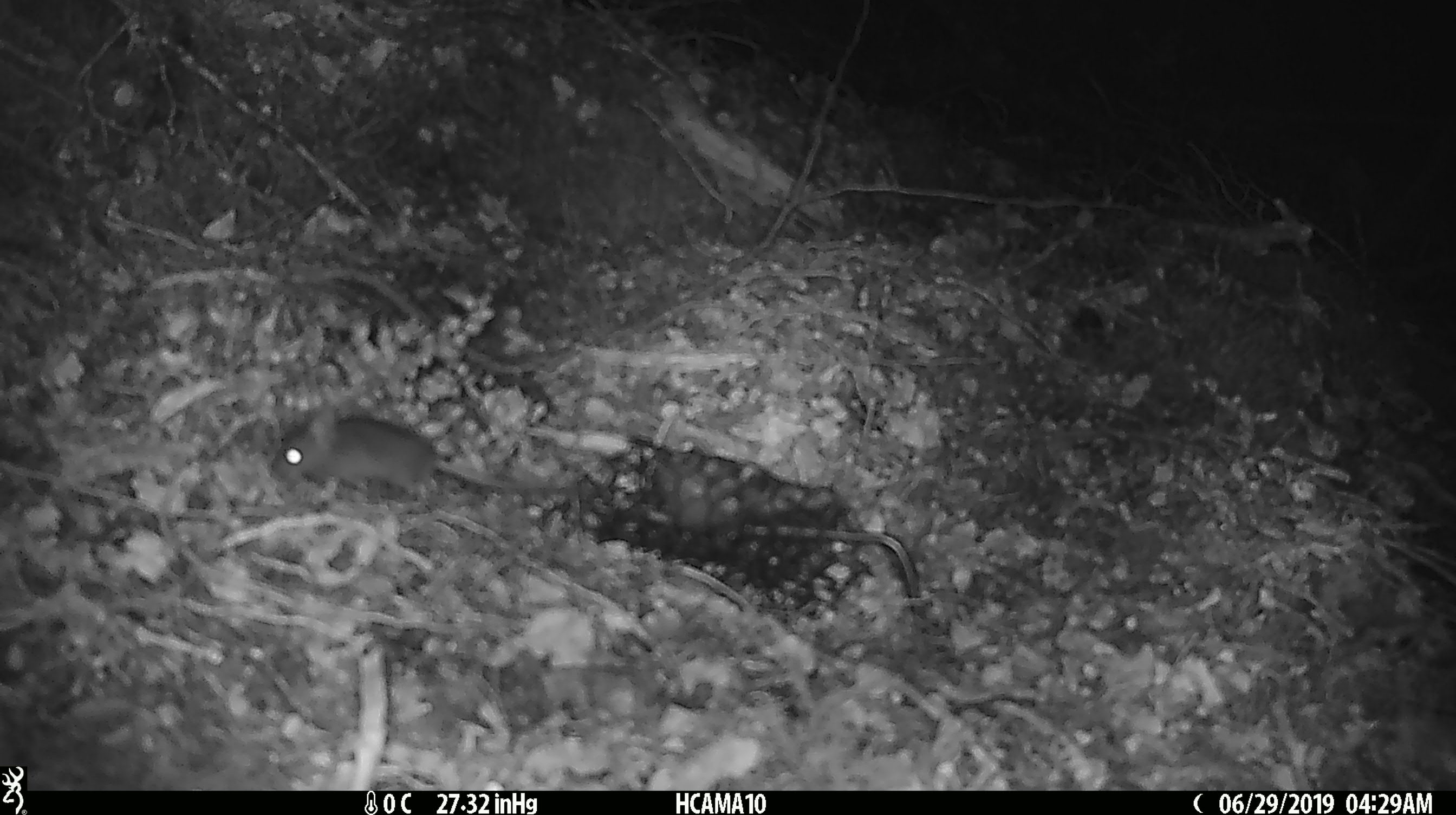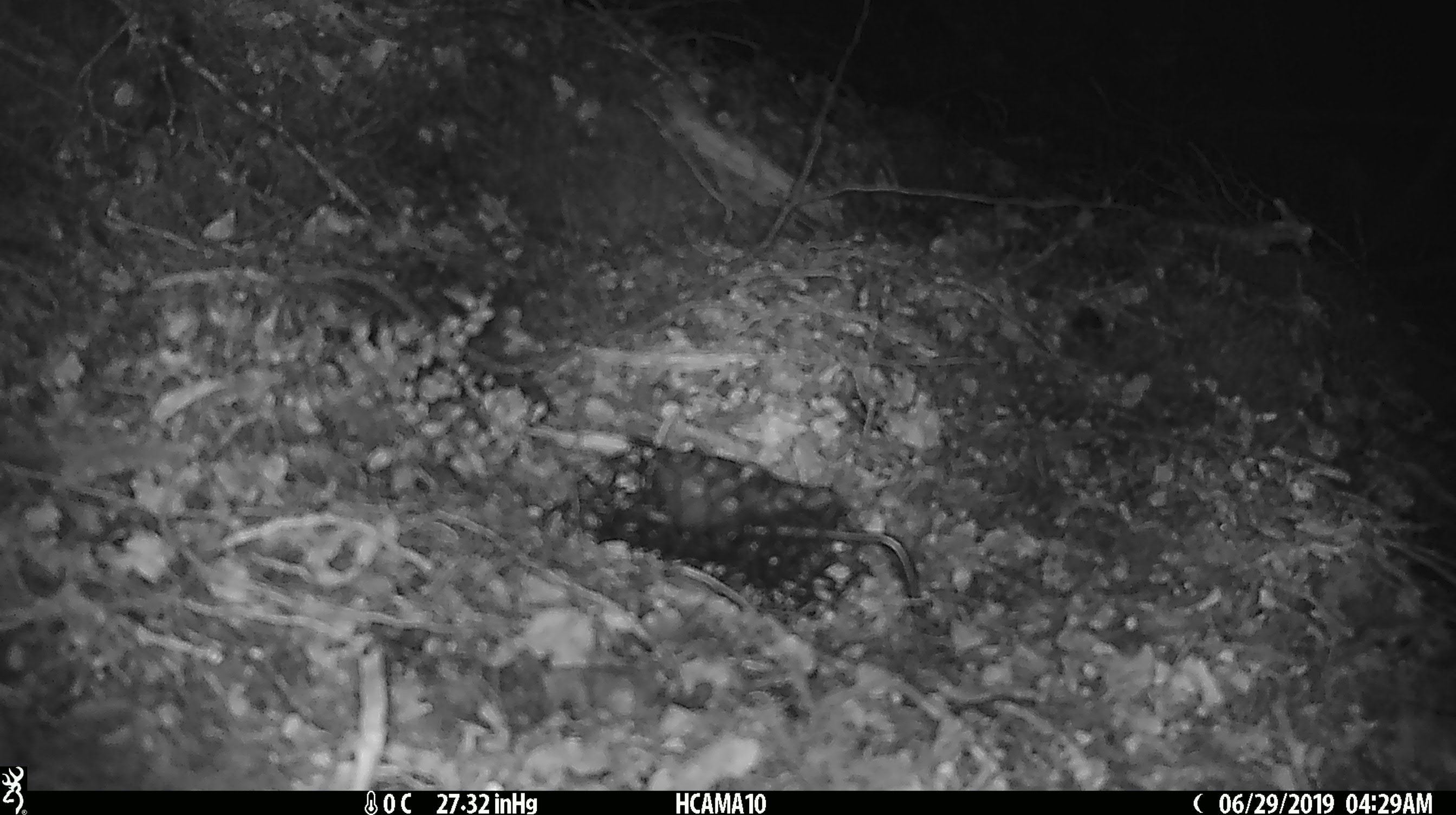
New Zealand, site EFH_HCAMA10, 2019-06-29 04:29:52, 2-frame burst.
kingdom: Animalia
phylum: Chordata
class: Mammalia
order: Rodentia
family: Muridae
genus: Mus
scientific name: Mus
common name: mouse